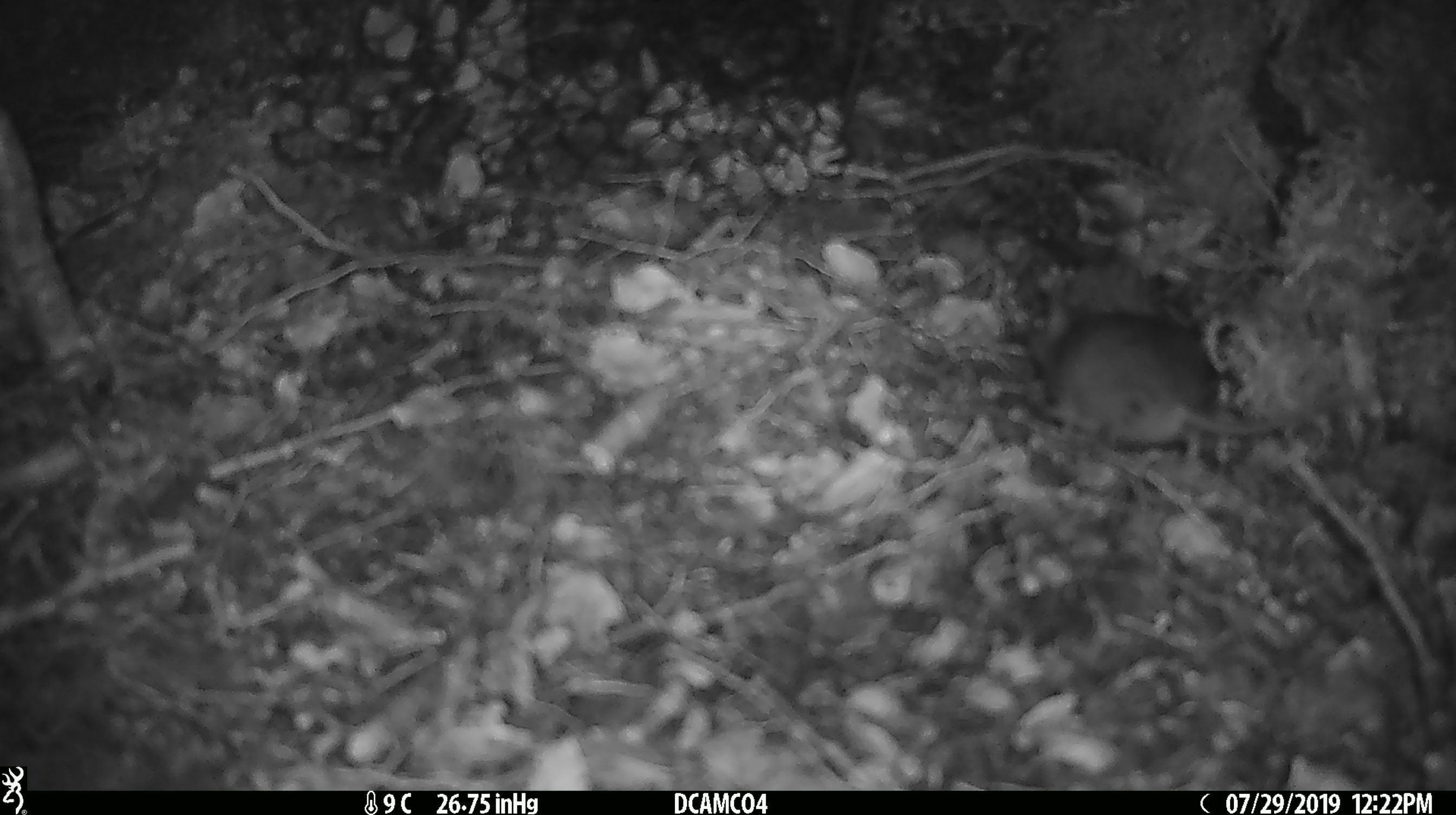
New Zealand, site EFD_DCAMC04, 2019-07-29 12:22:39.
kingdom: Animalia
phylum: Chordata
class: Mammalia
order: Rodentia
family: Muridae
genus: Mus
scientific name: Mus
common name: mouse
Mouse (Mus).